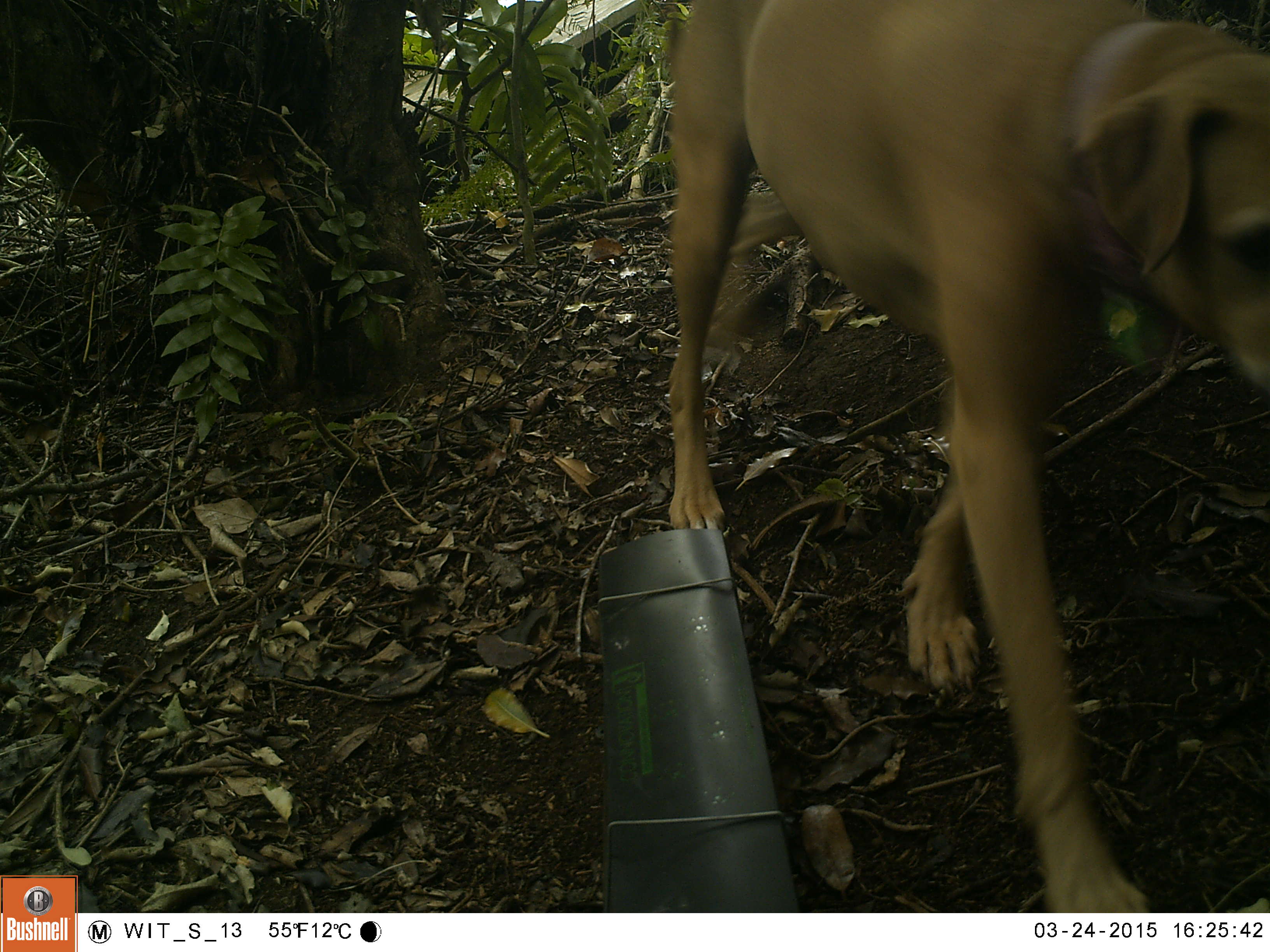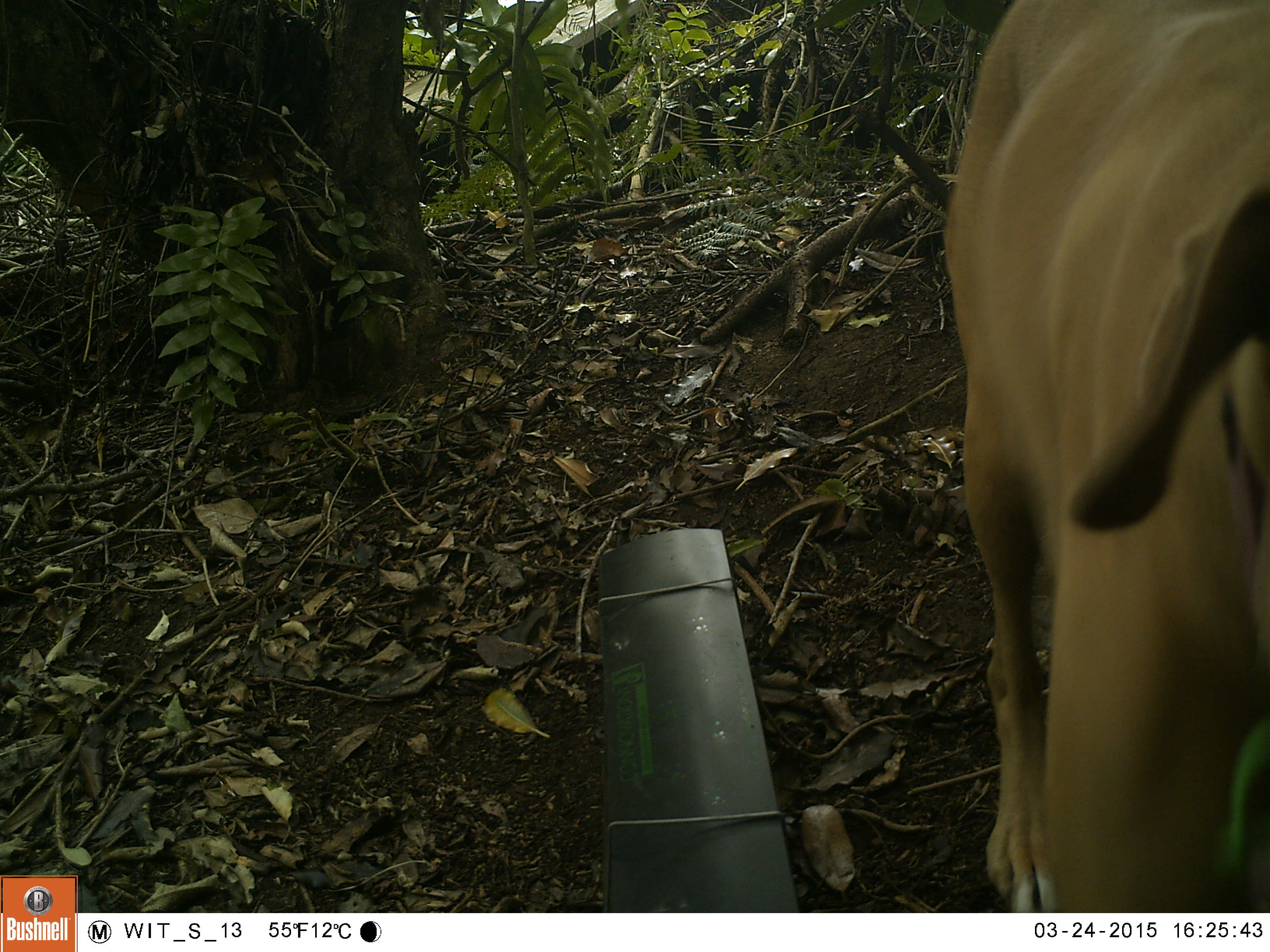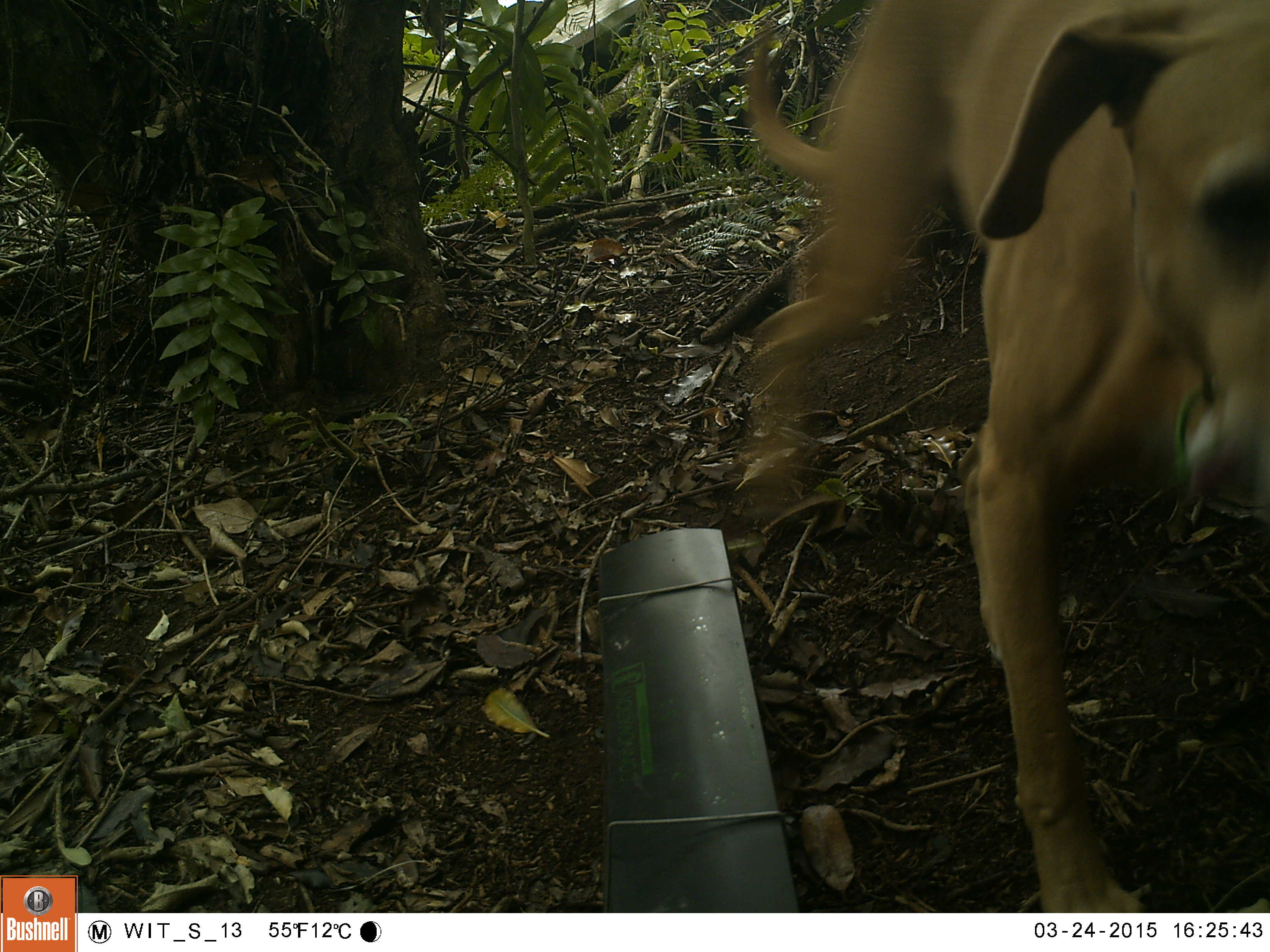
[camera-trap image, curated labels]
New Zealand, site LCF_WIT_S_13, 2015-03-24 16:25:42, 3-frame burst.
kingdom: Animalia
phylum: Chordata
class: Mammalia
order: Carnivora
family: Canidae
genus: Canis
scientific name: Canis familiaris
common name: domestic dog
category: dog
Dog (domestic dog) (Canis familiaris).